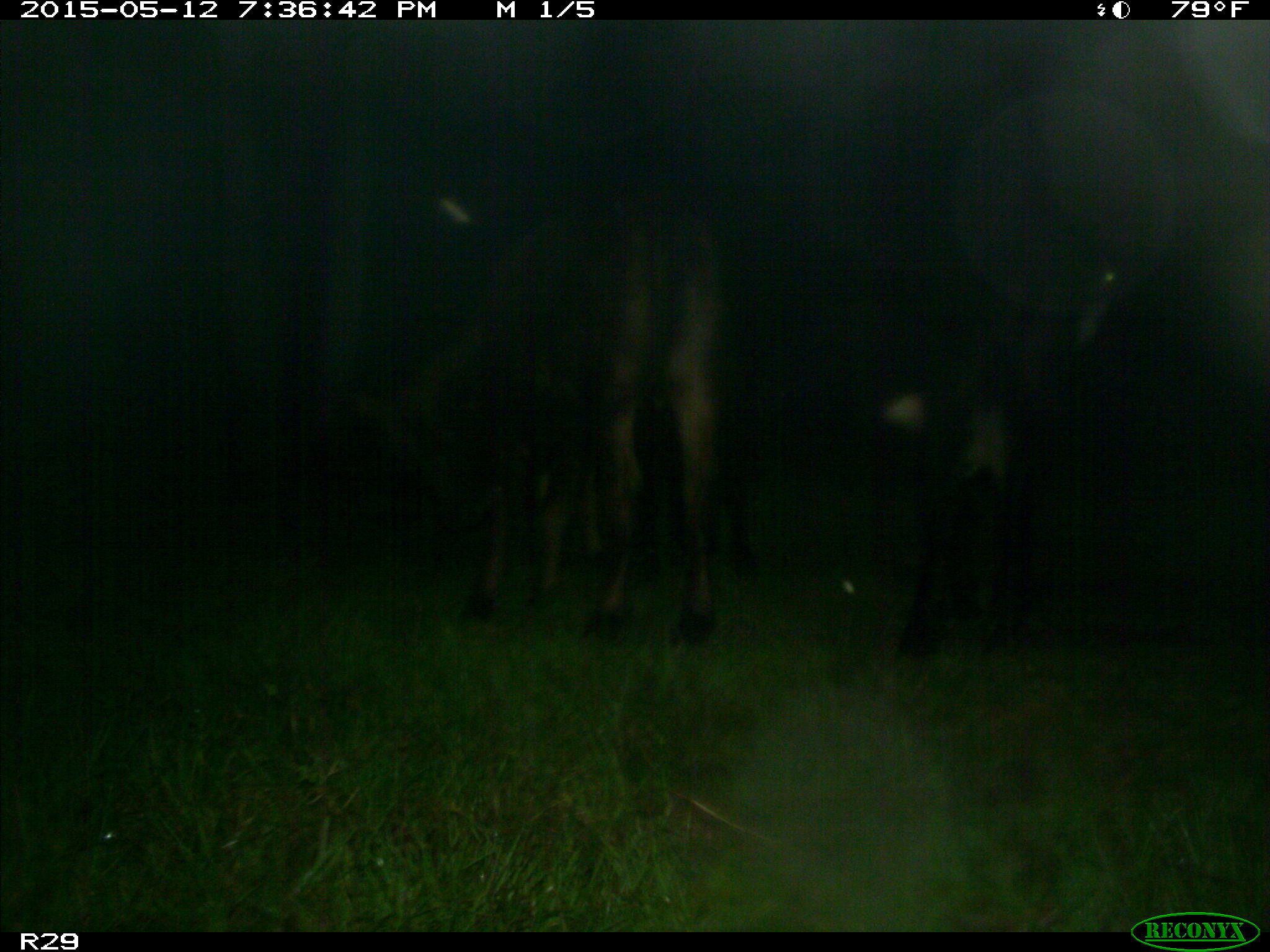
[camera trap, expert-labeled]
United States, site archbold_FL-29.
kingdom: Animalia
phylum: Chordata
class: Mammalia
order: Artiodactyla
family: Bovidae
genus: Bos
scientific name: Bos taurus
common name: domestic cow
Bos taurus (domestic cow).